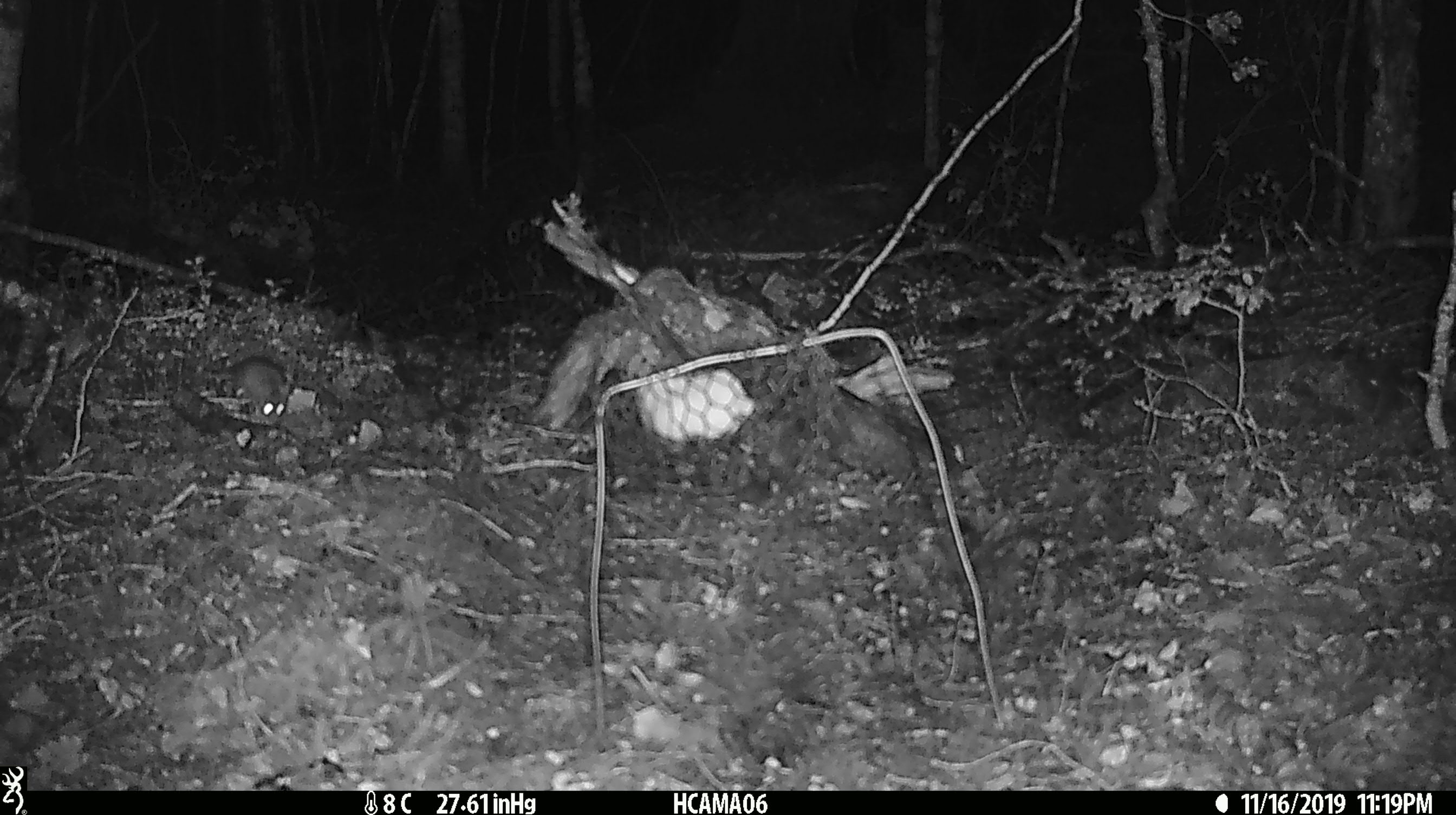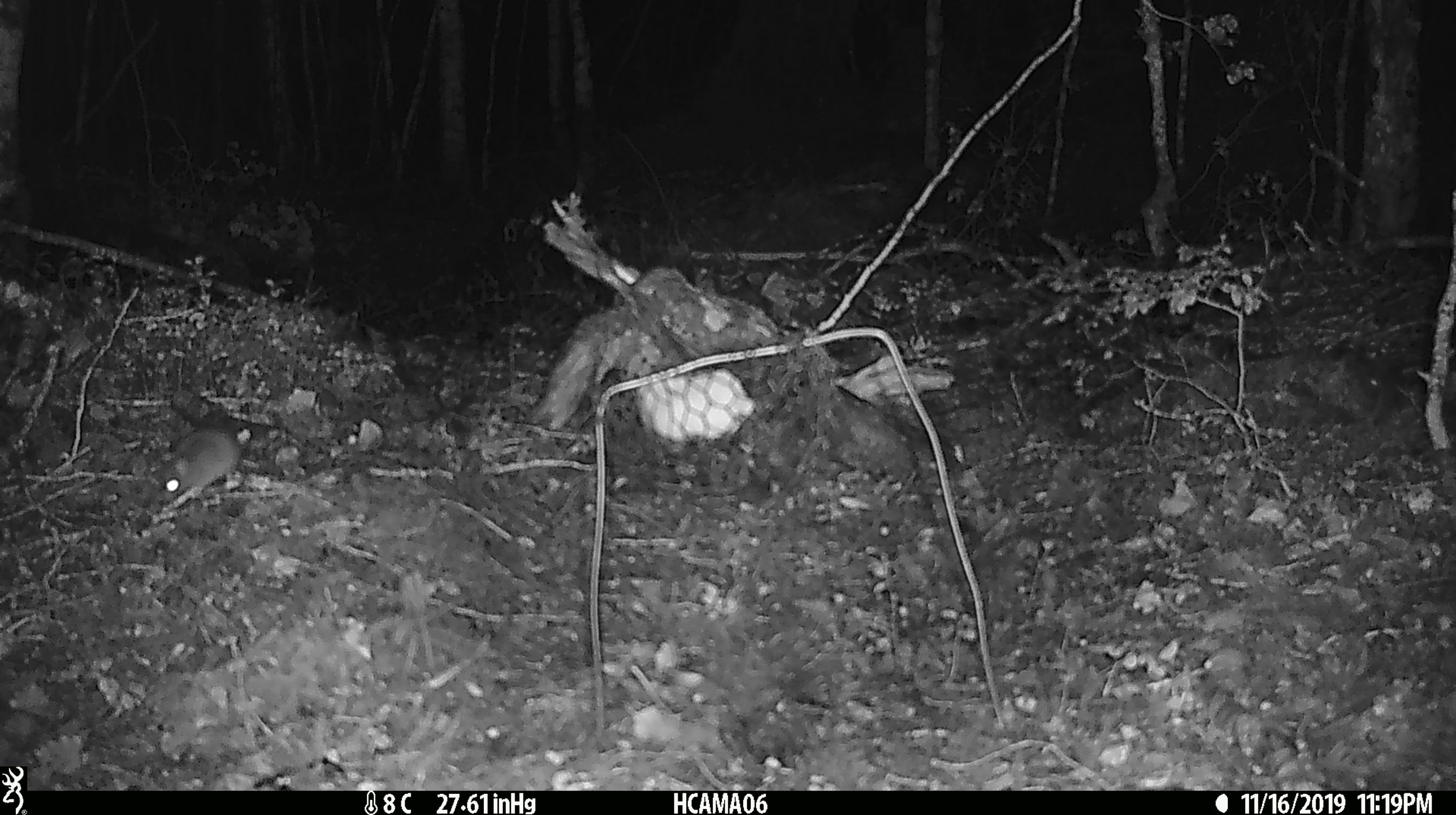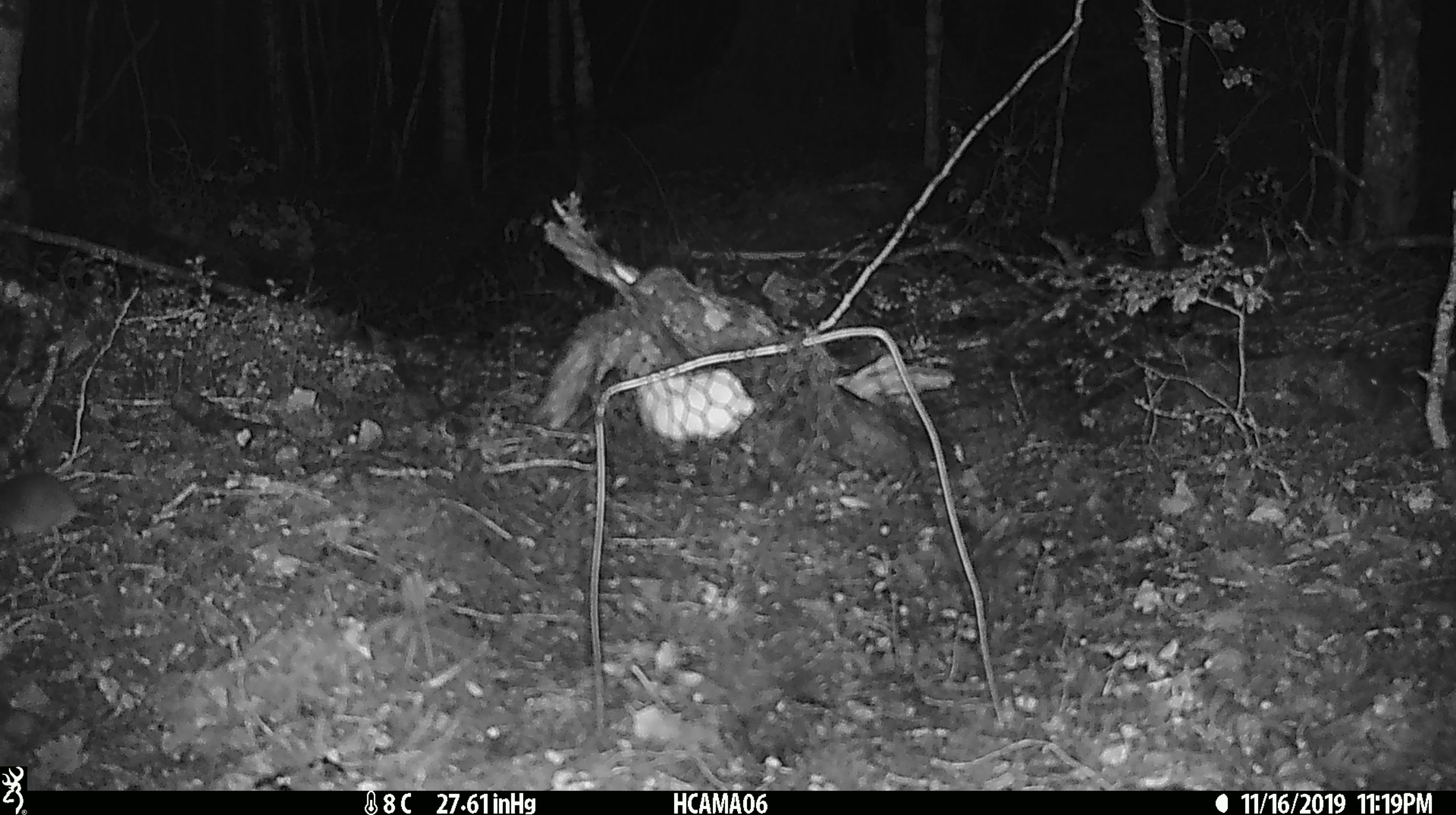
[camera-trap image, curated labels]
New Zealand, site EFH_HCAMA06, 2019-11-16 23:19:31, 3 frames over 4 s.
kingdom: Animalia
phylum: Chordata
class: Mammalia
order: Rodentia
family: Muridae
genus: Mus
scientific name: Mus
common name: mouse